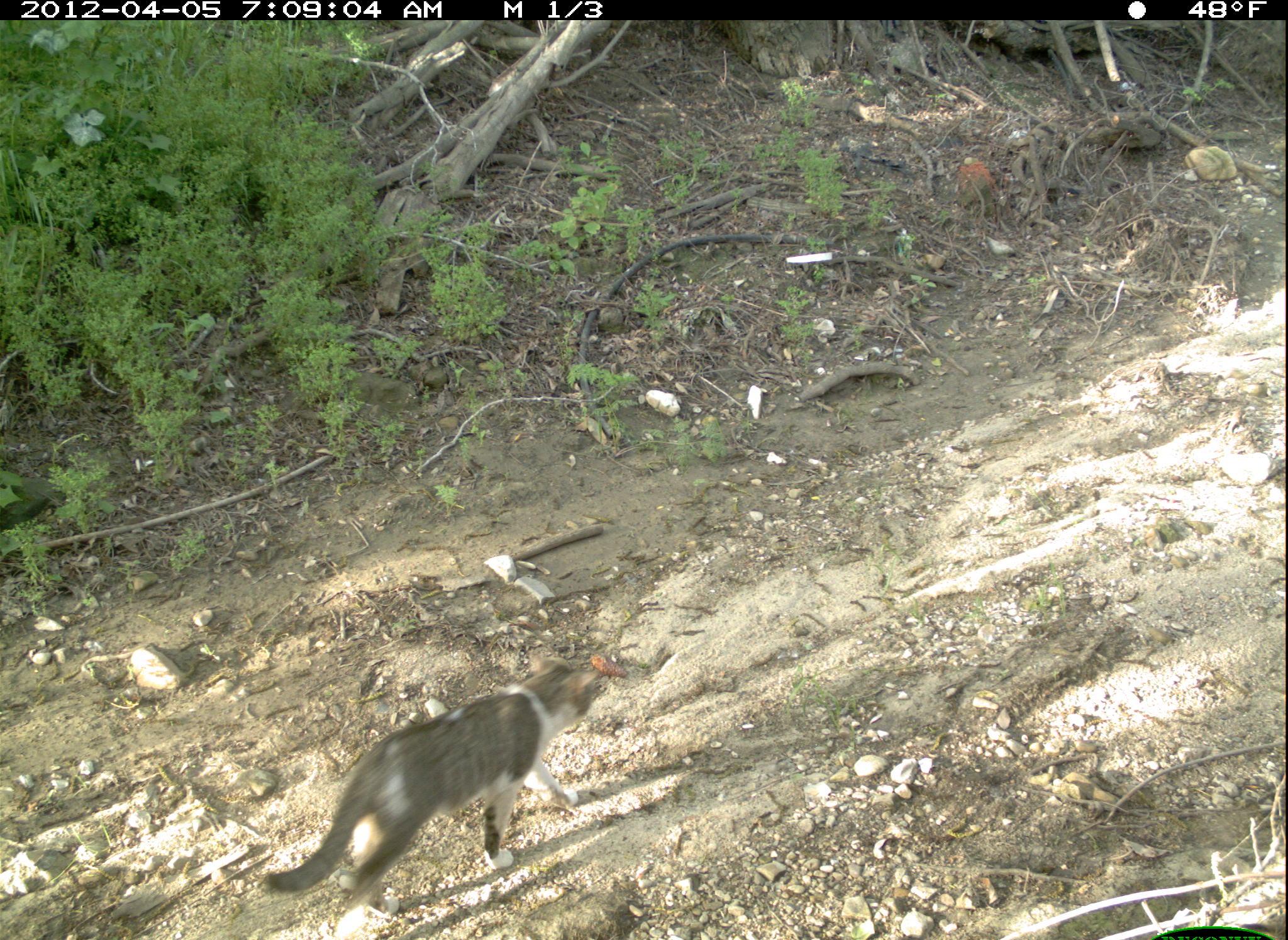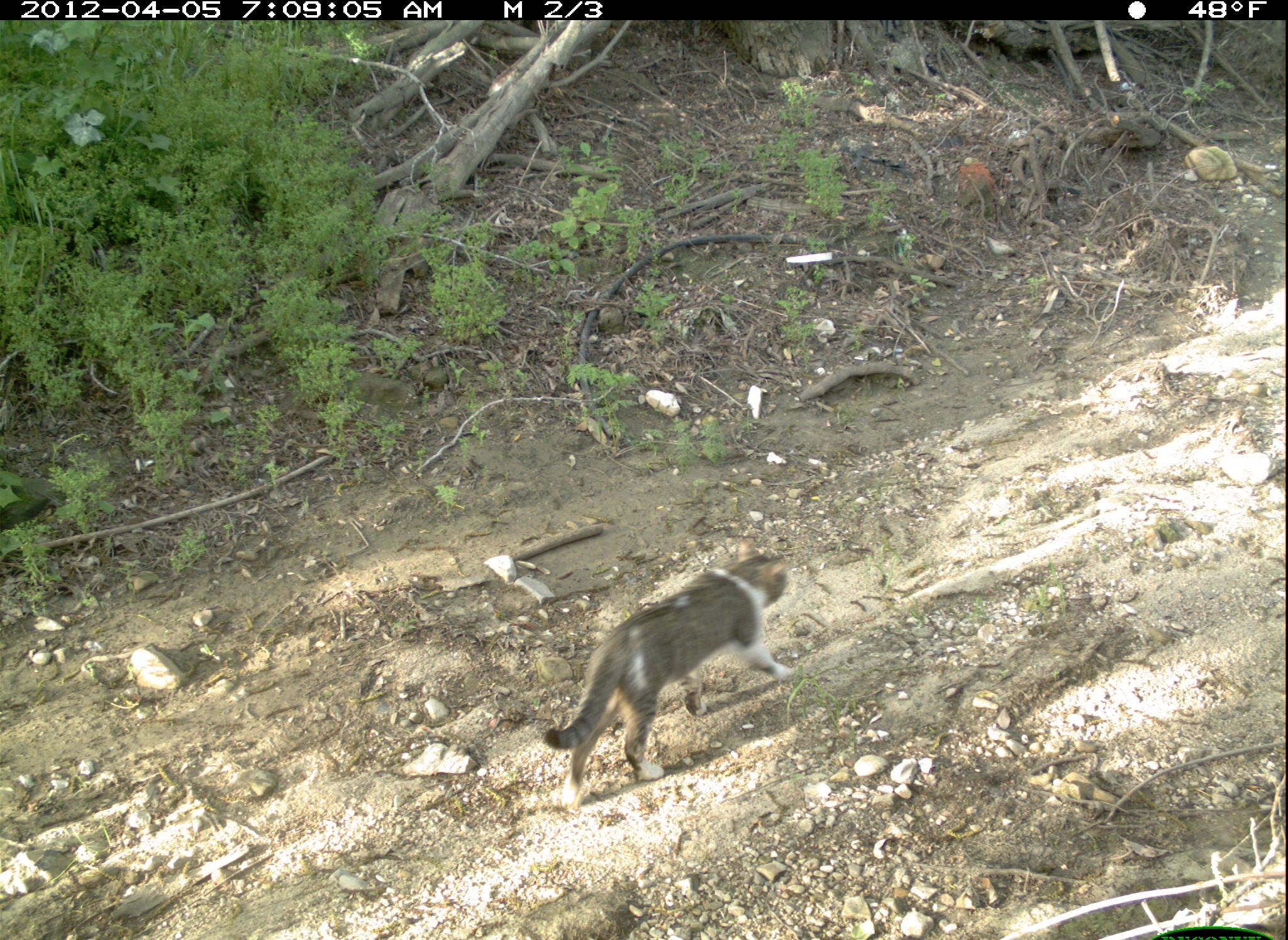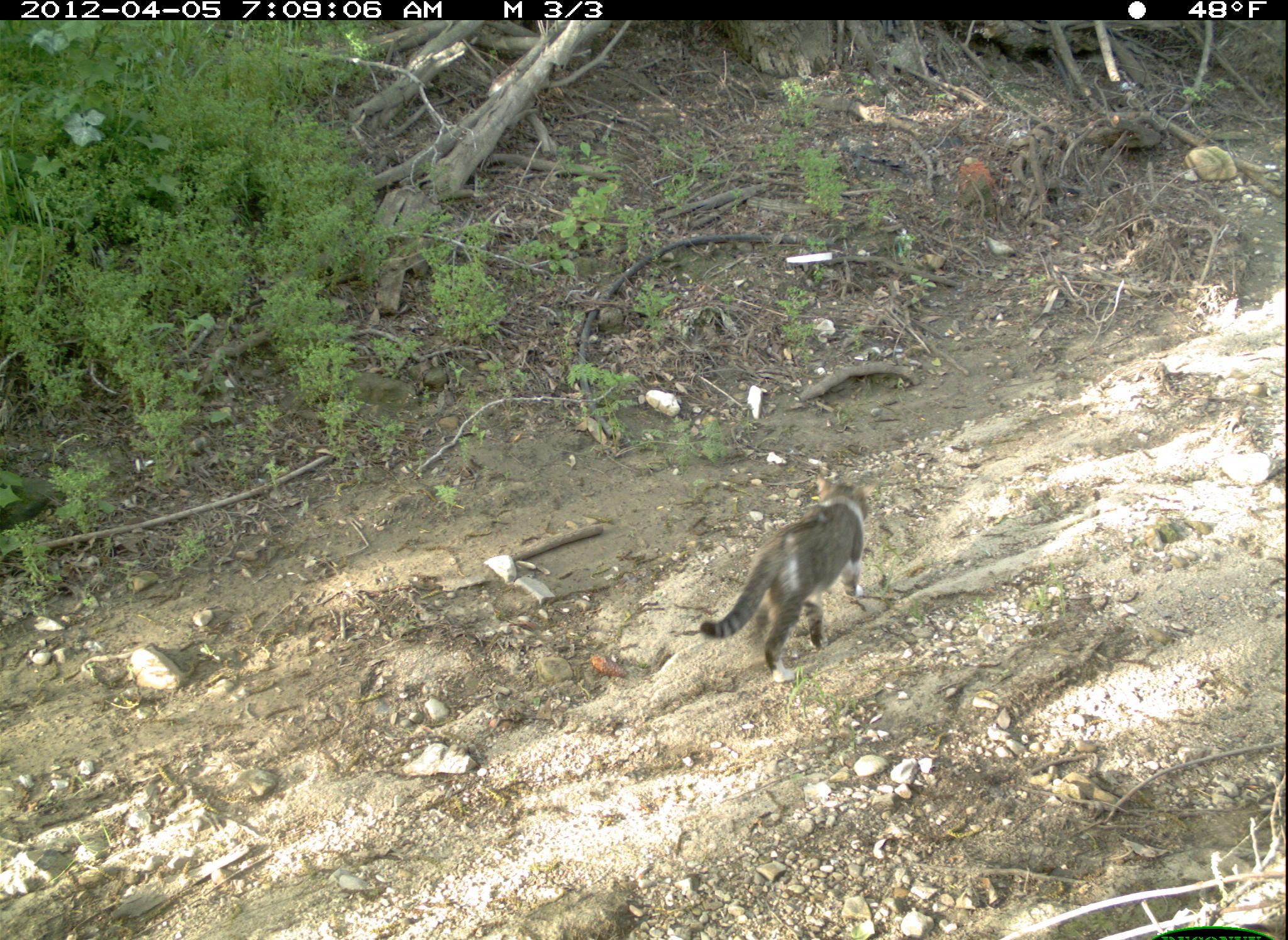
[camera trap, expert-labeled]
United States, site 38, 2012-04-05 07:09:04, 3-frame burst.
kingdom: Animalia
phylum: Chordata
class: Mammalia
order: Carnivora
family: Felidae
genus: Felis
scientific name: Felis catus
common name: cat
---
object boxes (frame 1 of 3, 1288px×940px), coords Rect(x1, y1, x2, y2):
cat: Rect(243, 635, 597, 928)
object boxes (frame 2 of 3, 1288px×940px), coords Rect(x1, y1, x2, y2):
cat: Rect(536, 540, 813, 820)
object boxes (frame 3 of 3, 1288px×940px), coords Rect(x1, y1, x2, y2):
cat: Rect(694, 467, 889, 691)